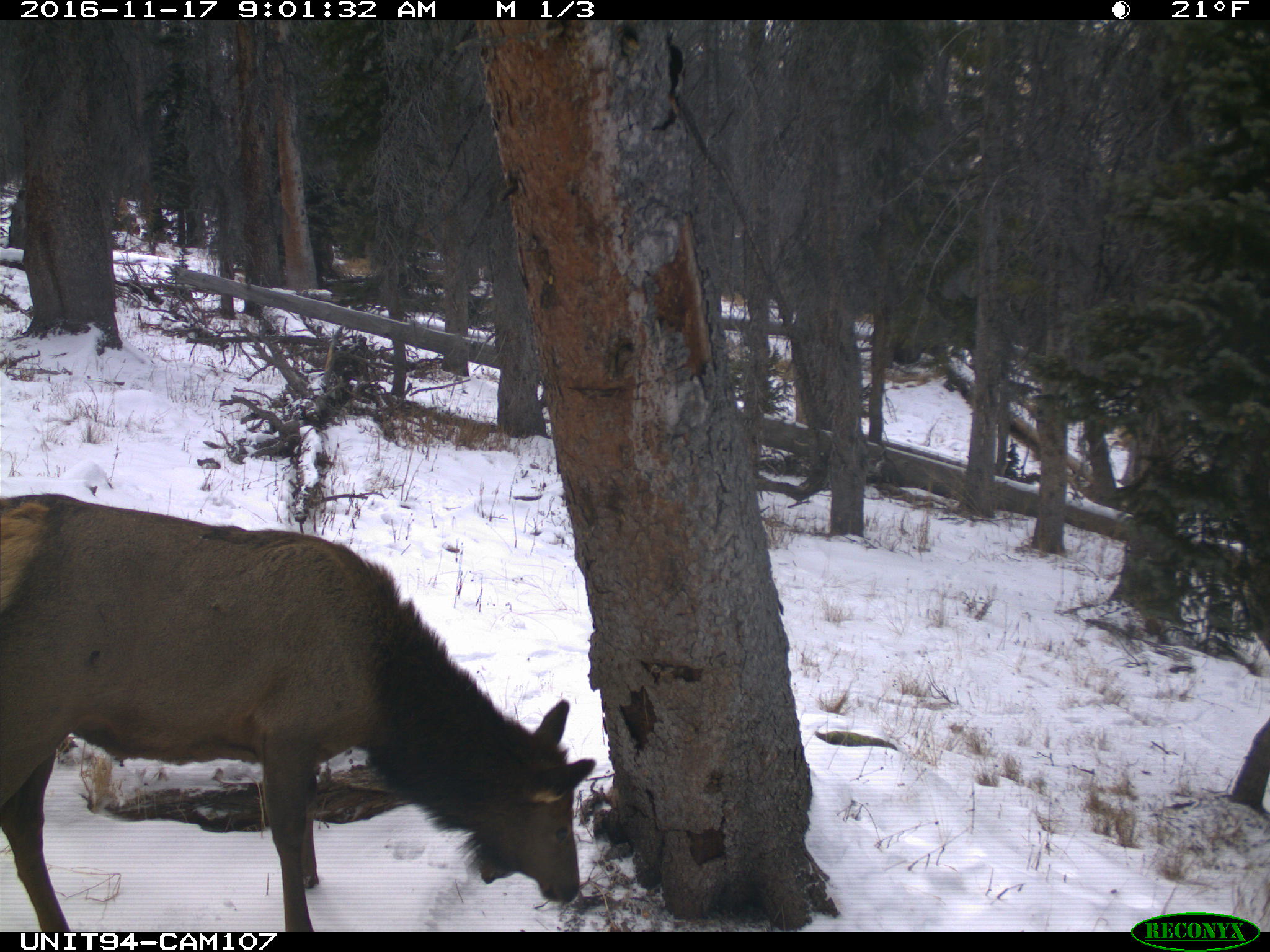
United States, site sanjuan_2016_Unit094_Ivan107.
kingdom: Animalia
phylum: Chordata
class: Mammalia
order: Artiodactyla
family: Cervidae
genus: Cervus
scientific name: Cervus elaphus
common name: red deer